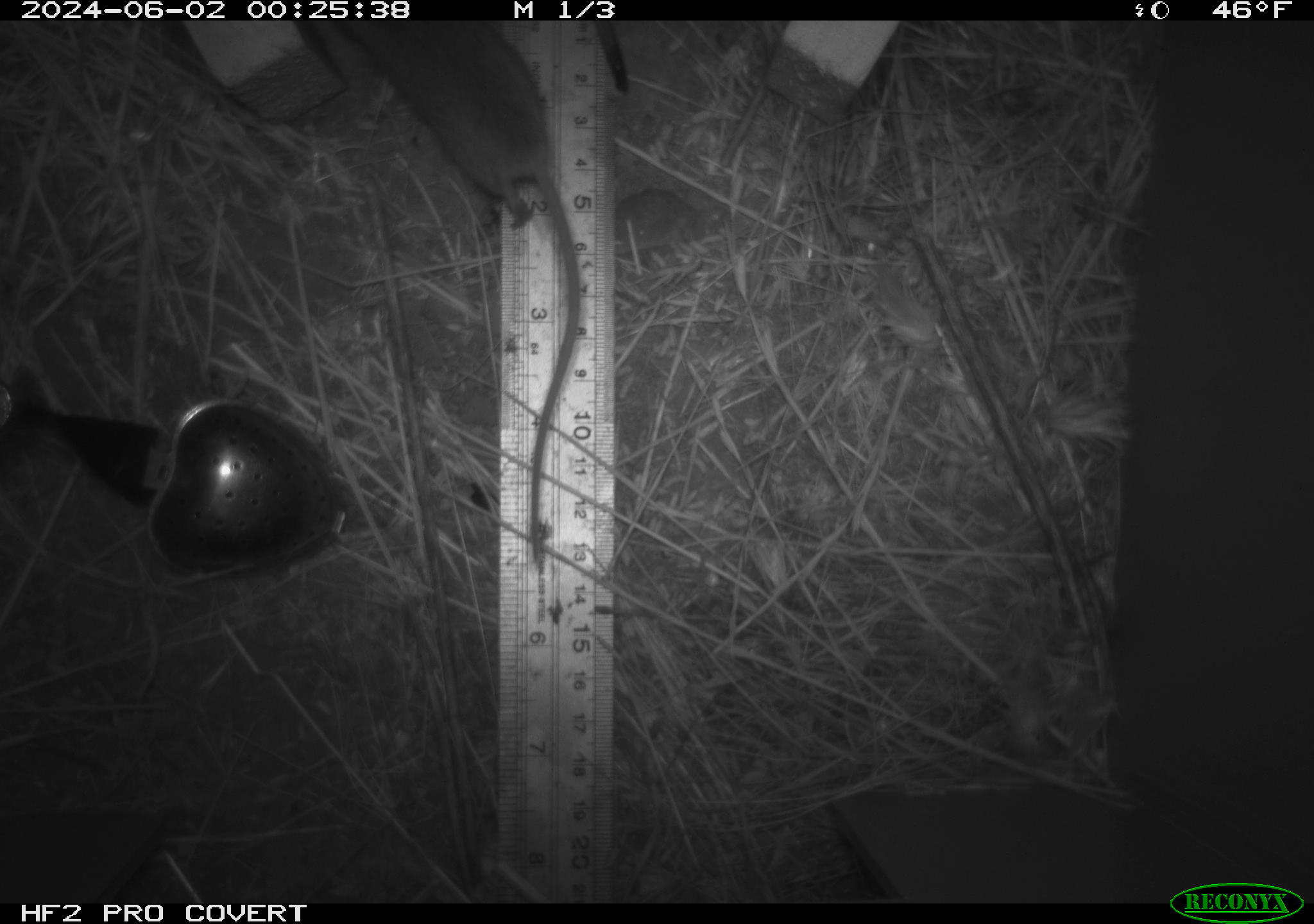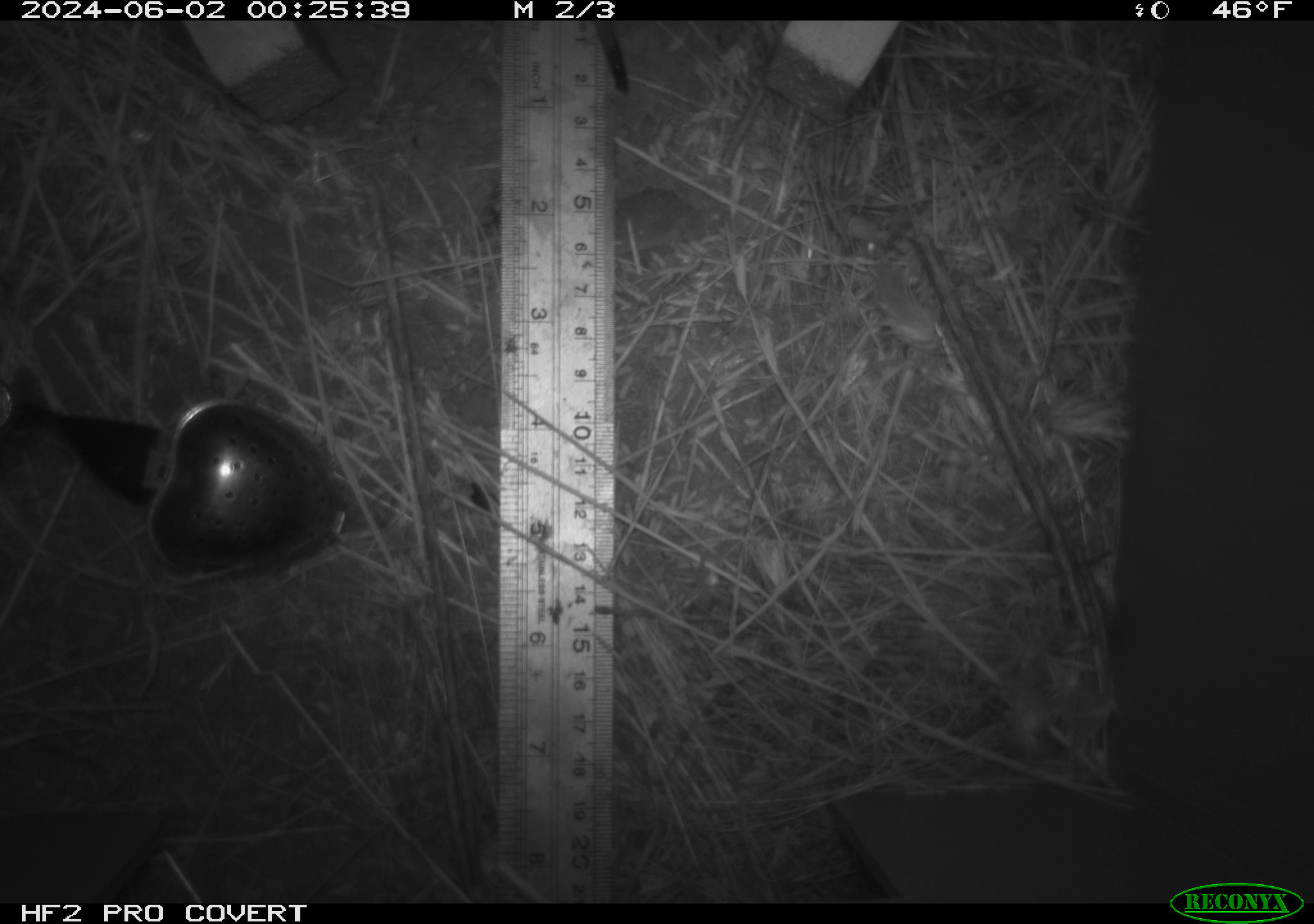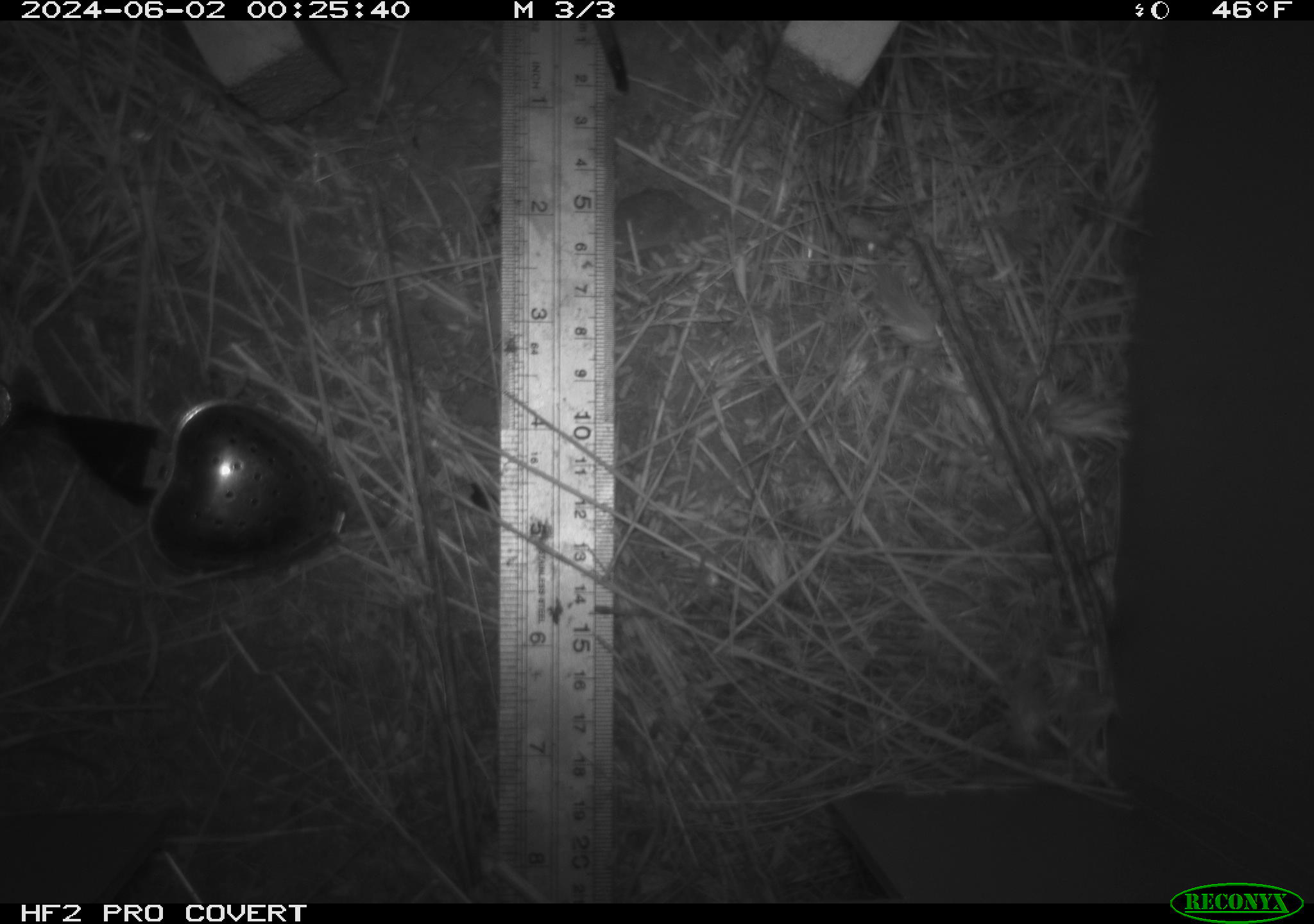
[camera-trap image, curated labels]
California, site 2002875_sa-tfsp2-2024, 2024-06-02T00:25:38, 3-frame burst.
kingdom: Animalia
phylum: Chordata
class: Mammalia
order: Rodentia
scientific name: Rodentia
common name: rodent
Rodent (Rodentia).